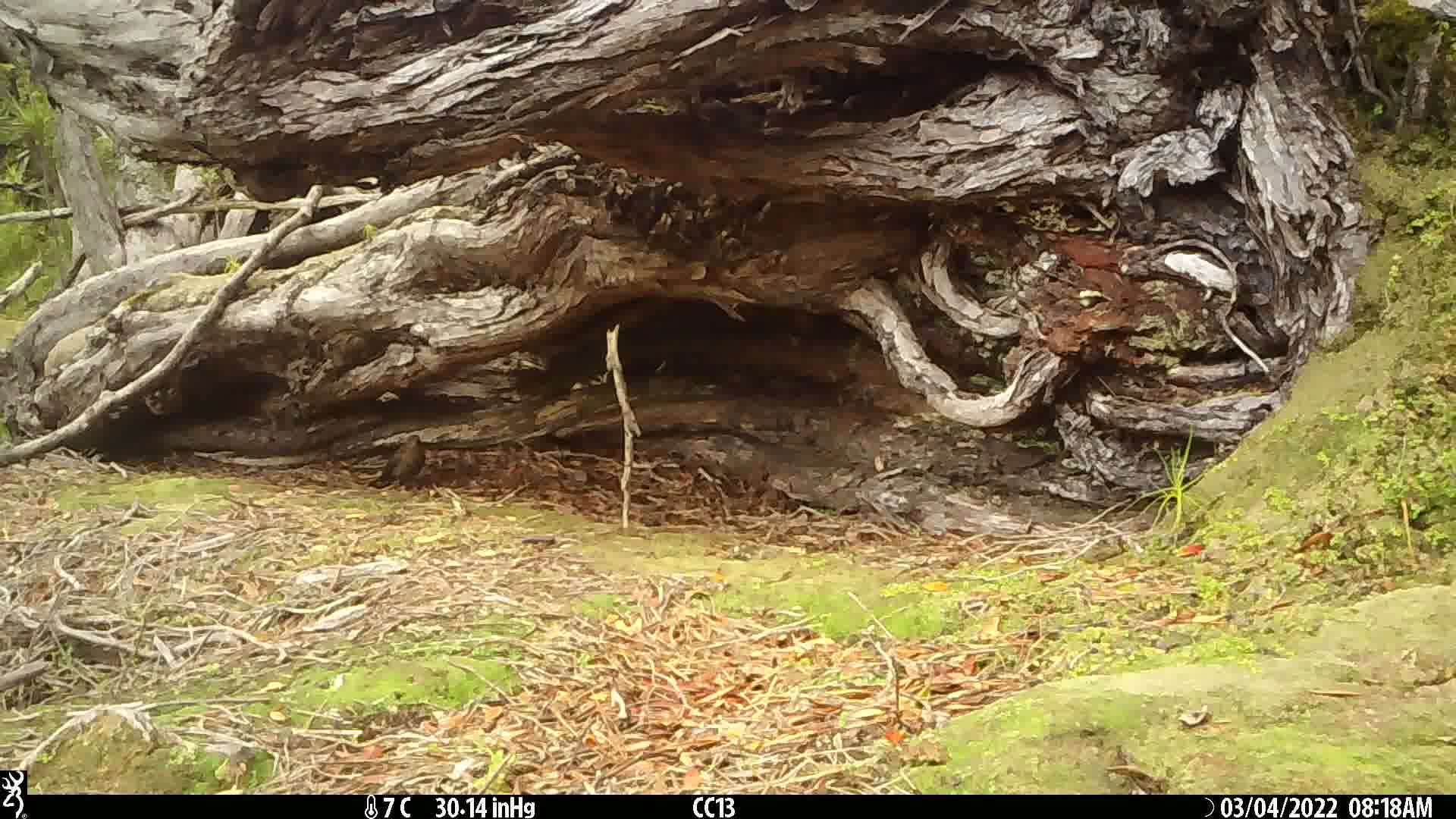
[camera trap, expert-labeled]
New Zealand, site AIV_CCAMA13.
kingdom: Animalia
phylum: Chordata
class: Aves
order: Passeriformes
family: Turdidae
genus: Turdus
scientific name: Turdus merula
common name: eurasian blackbird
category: blackbird